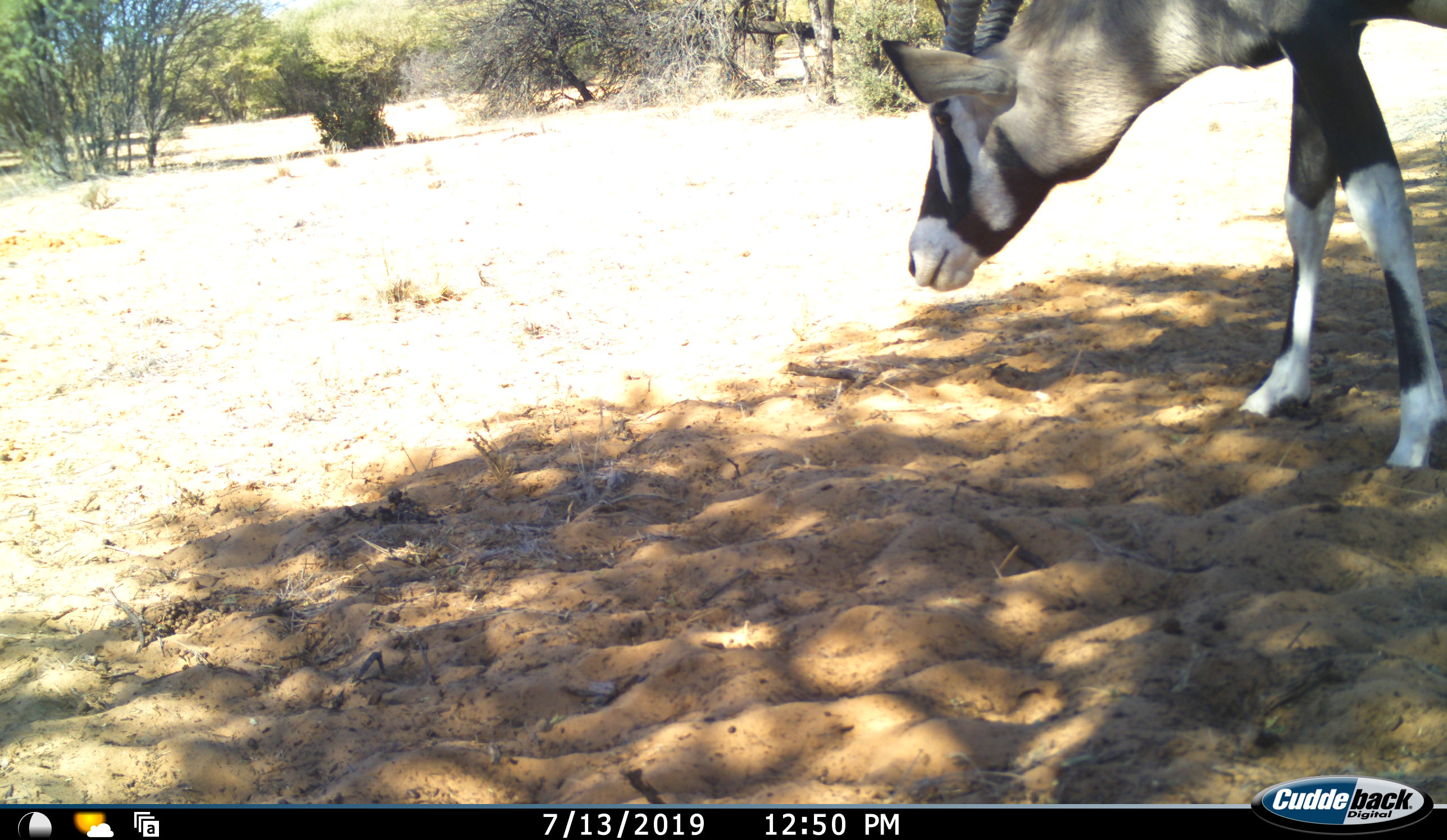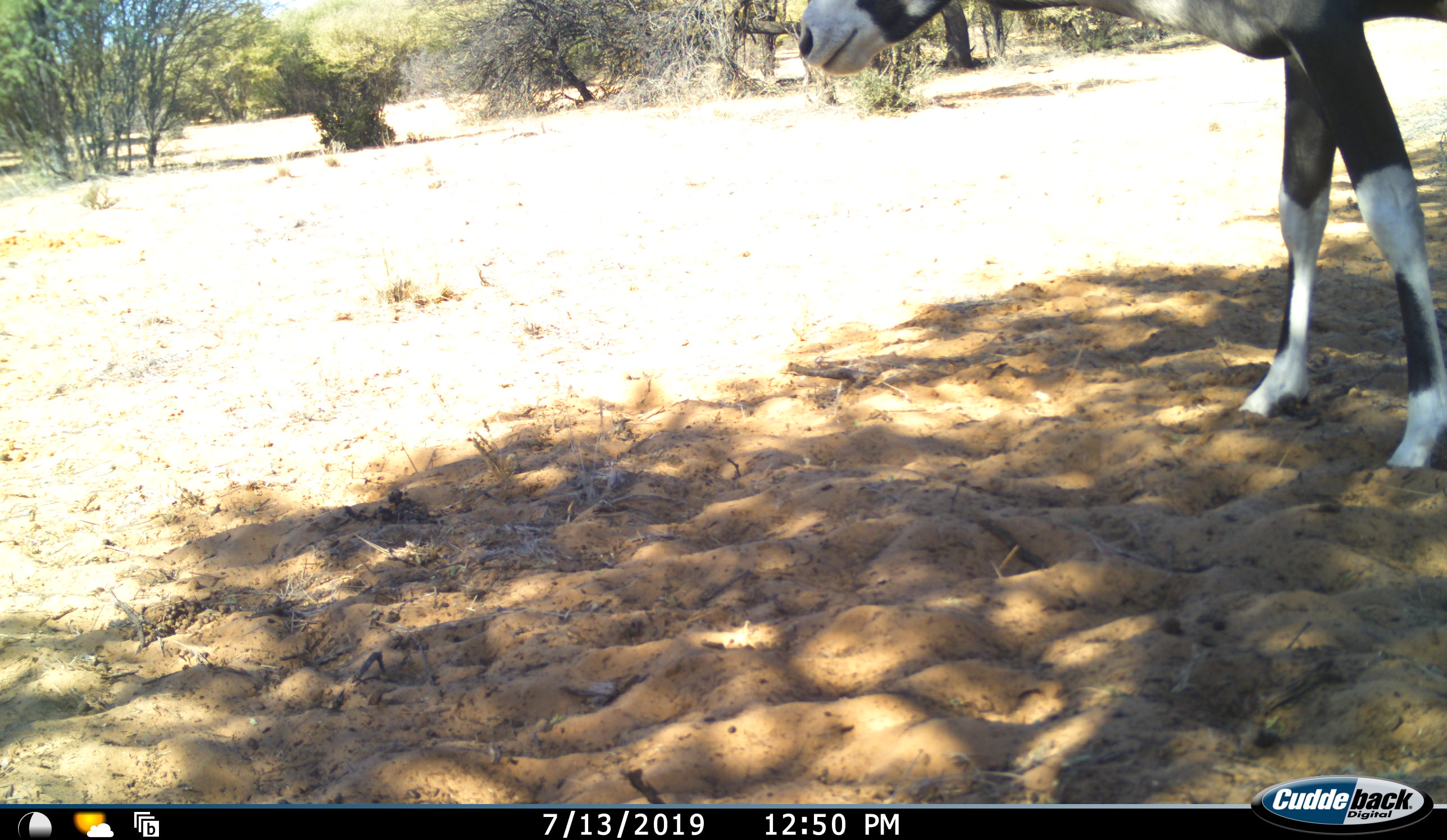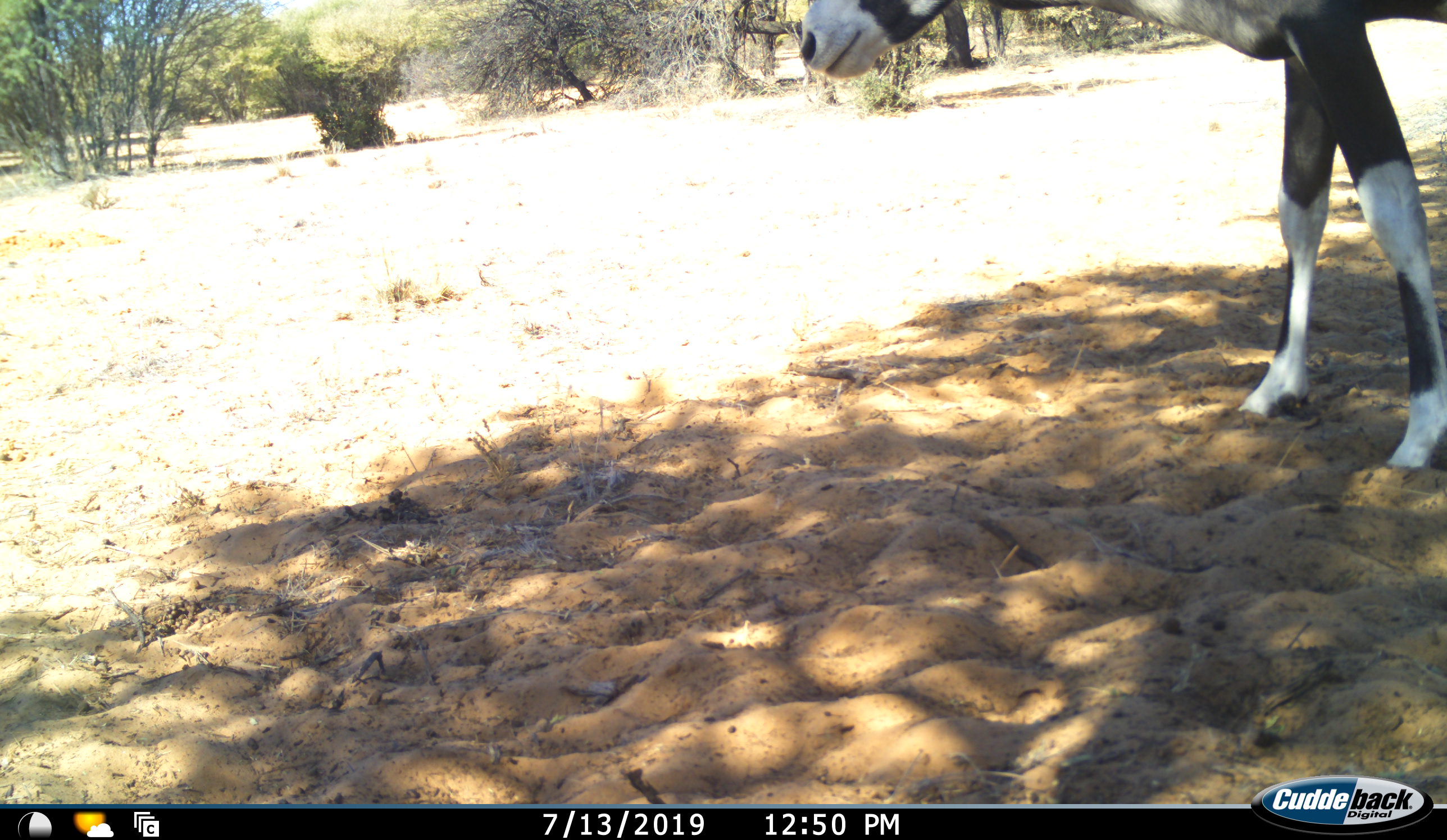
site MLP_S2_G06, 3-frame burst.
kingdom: Animalia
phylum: Chordata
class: Mammalia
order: Artiodactyla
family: Bovidae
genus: Oryx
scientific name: Oryx gazella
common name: gemsbok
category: oryx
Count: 1.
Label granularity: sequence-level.